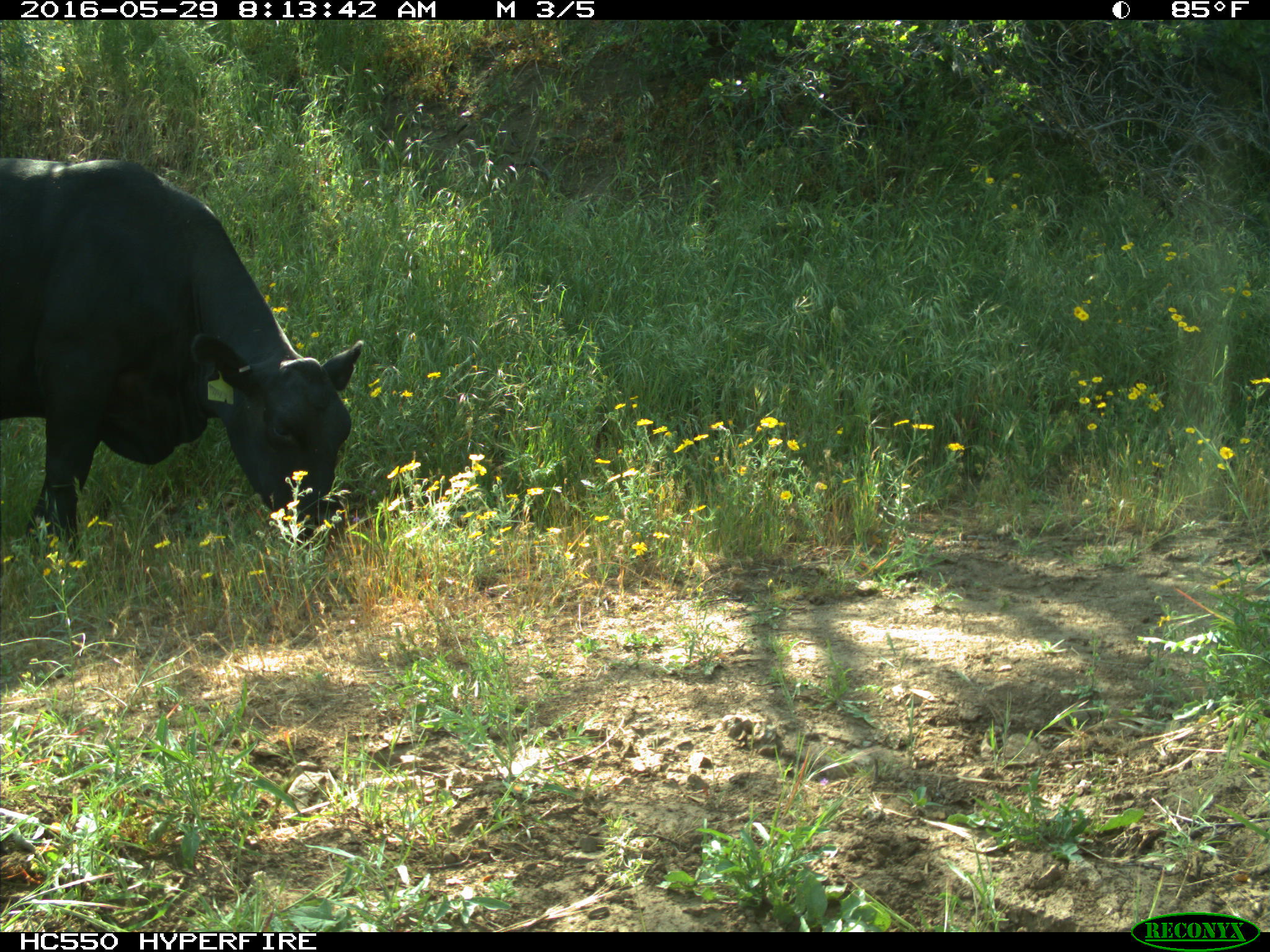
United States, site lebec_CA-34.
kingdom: Animalia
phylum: Chordata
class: Mammalia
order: Artiodactyla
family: Bovidae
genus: Bos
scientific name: Bos taurus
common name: domestic cow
Bos taurus (domestic cow).